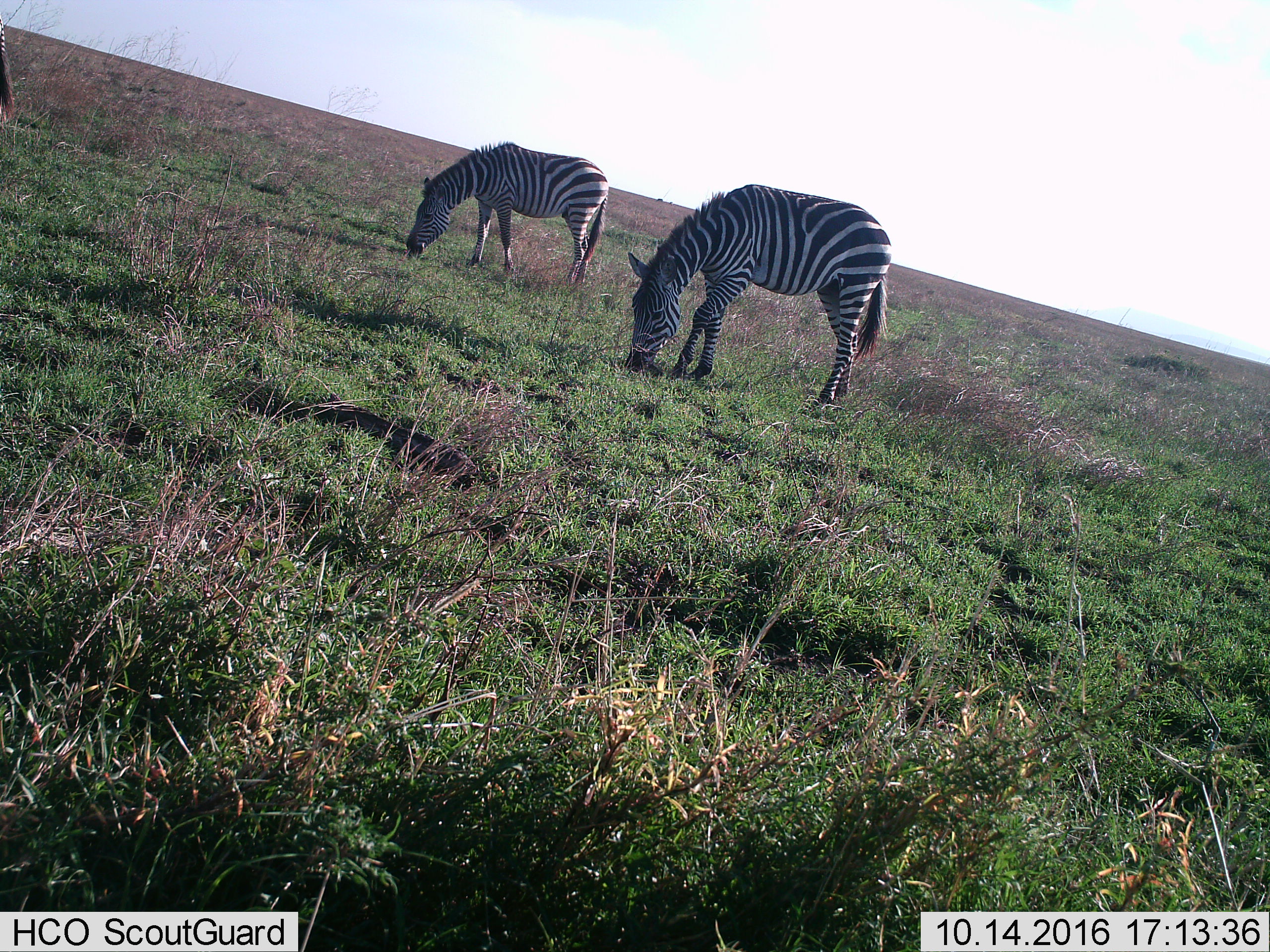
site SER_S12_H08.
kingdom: Animalia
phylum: Chordata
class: Mammalia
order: Perissodactyla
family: Equidae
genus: Equus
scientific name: Equus quagga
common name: plains zebra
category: zebraplains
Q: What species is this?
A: Zebraplains (plains zebra) (Equus quagga).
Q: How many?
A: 2.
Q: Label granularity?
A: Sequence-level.